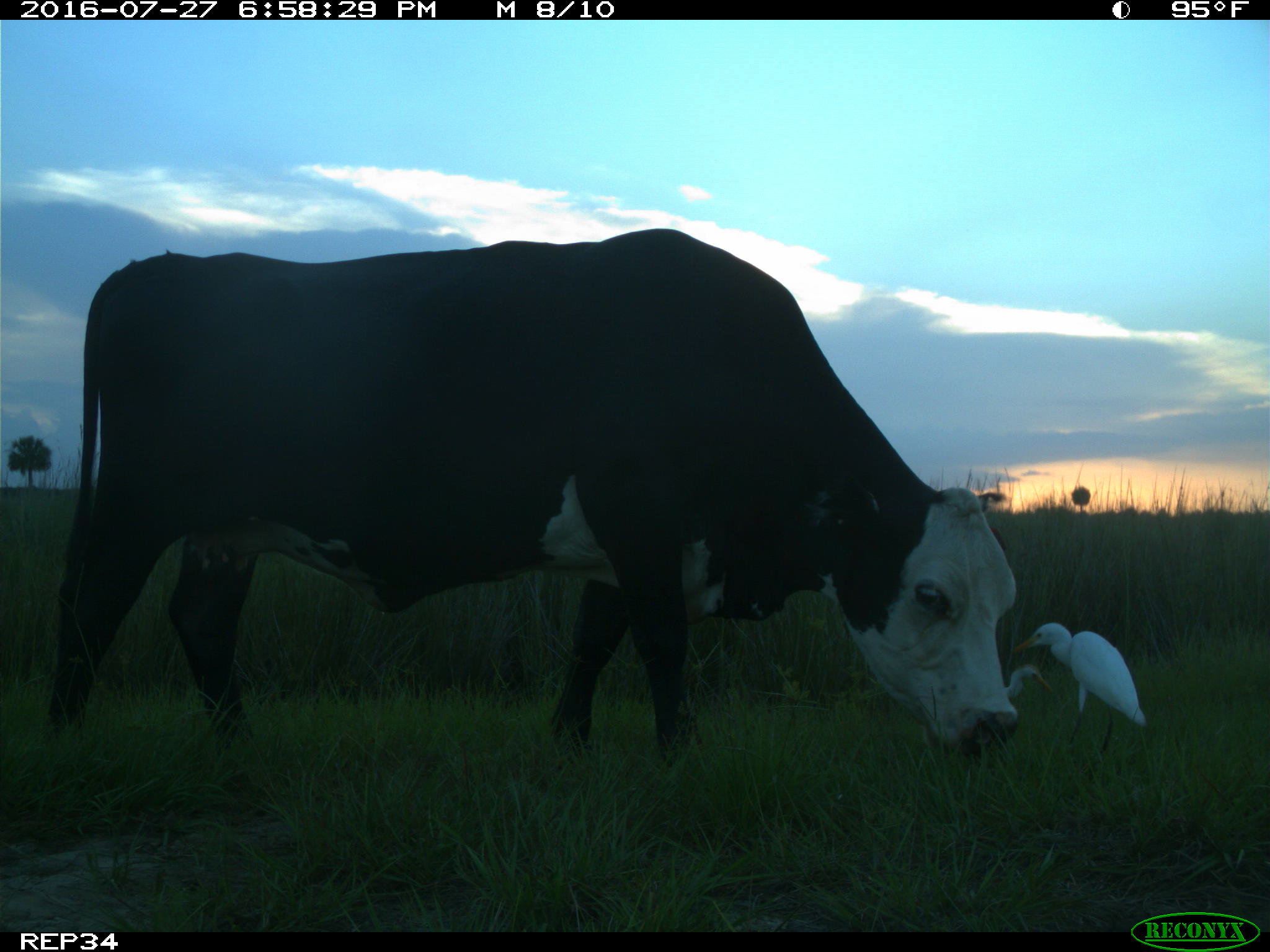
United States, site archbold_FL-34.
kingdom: Animalia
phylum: Chordata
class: Mammalia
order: Artiodactyla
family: Bovidae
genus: Bos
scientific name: Bos taurus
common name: domestic cow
Bos taurus (domestic cow).